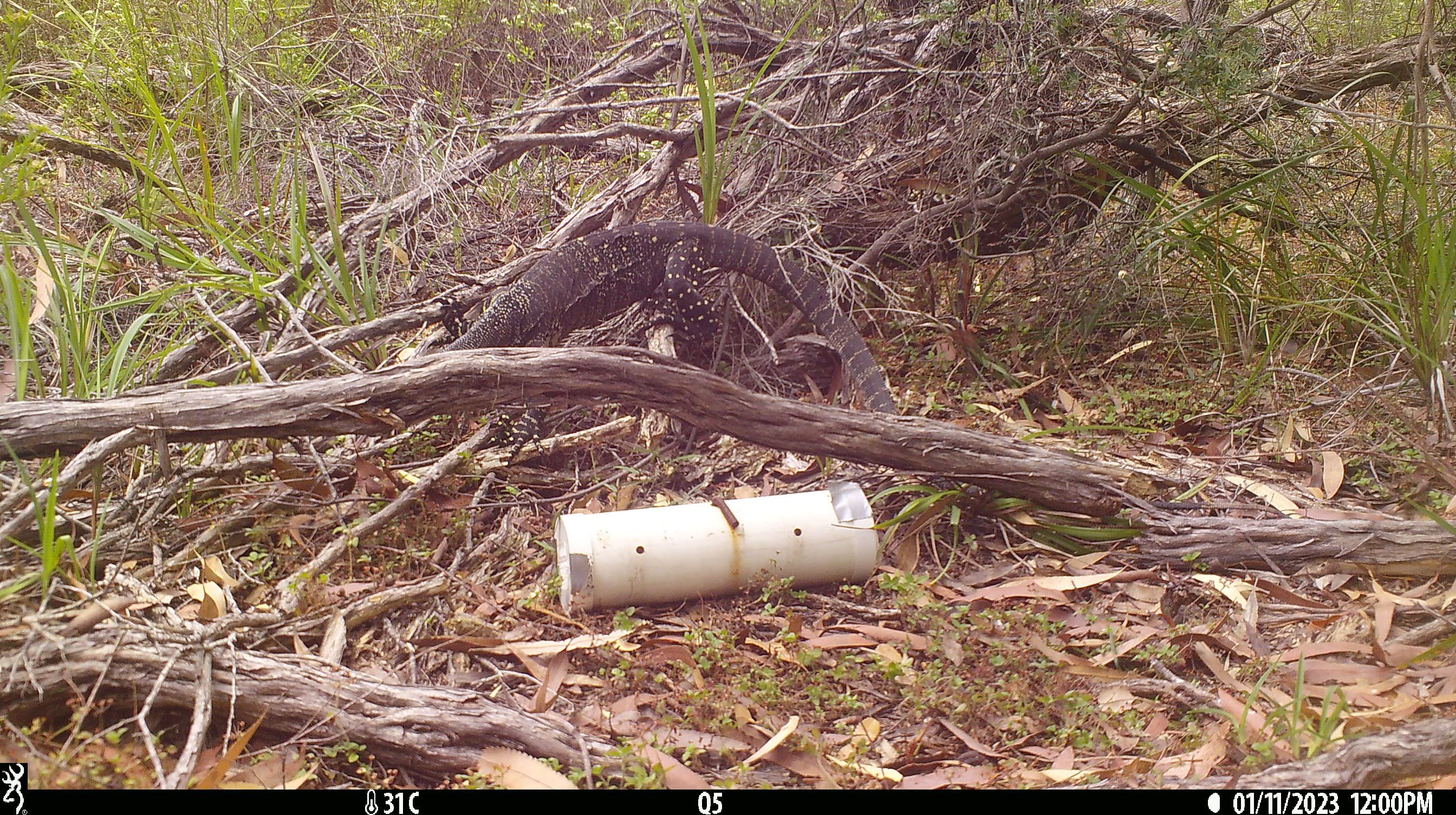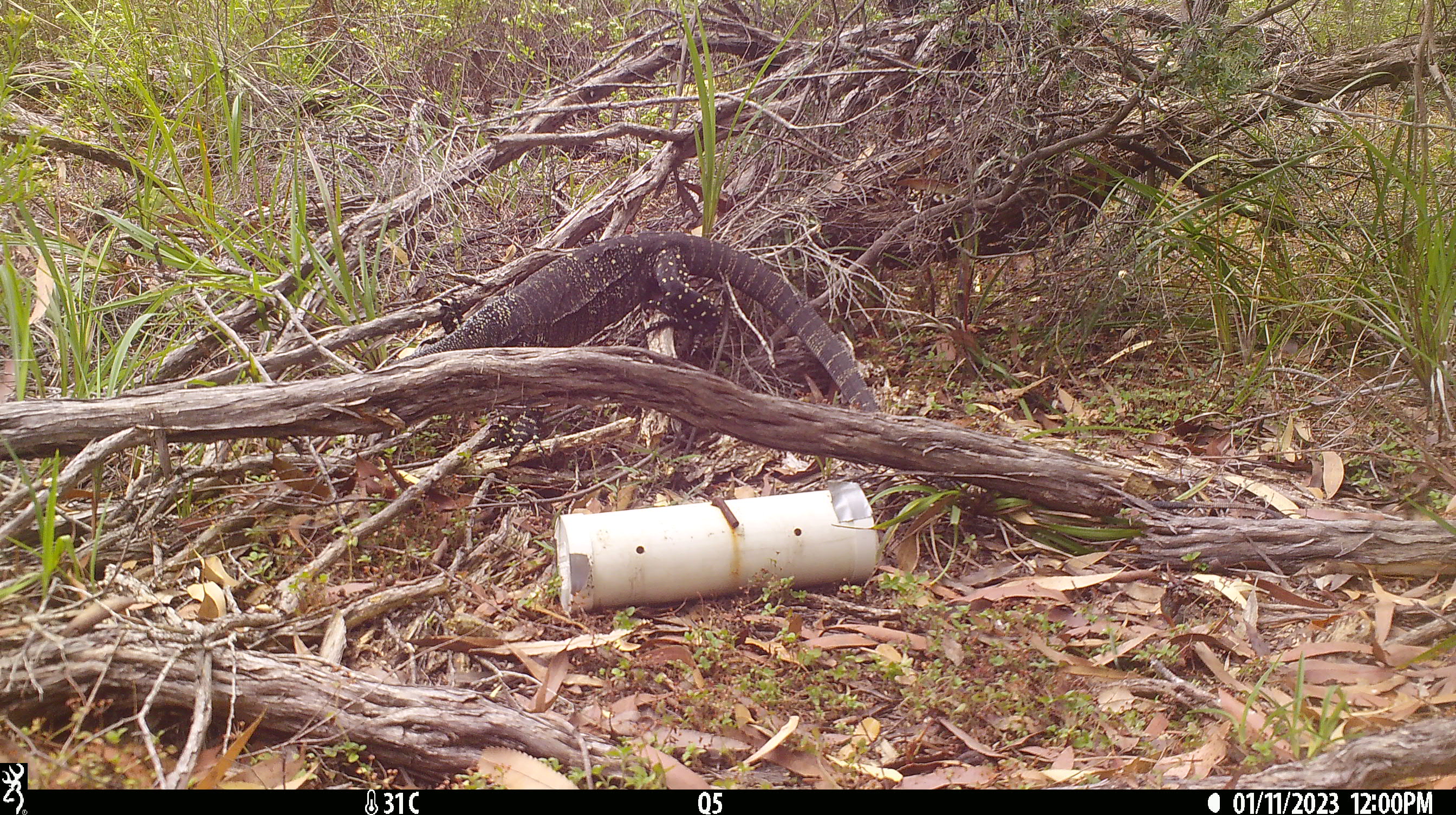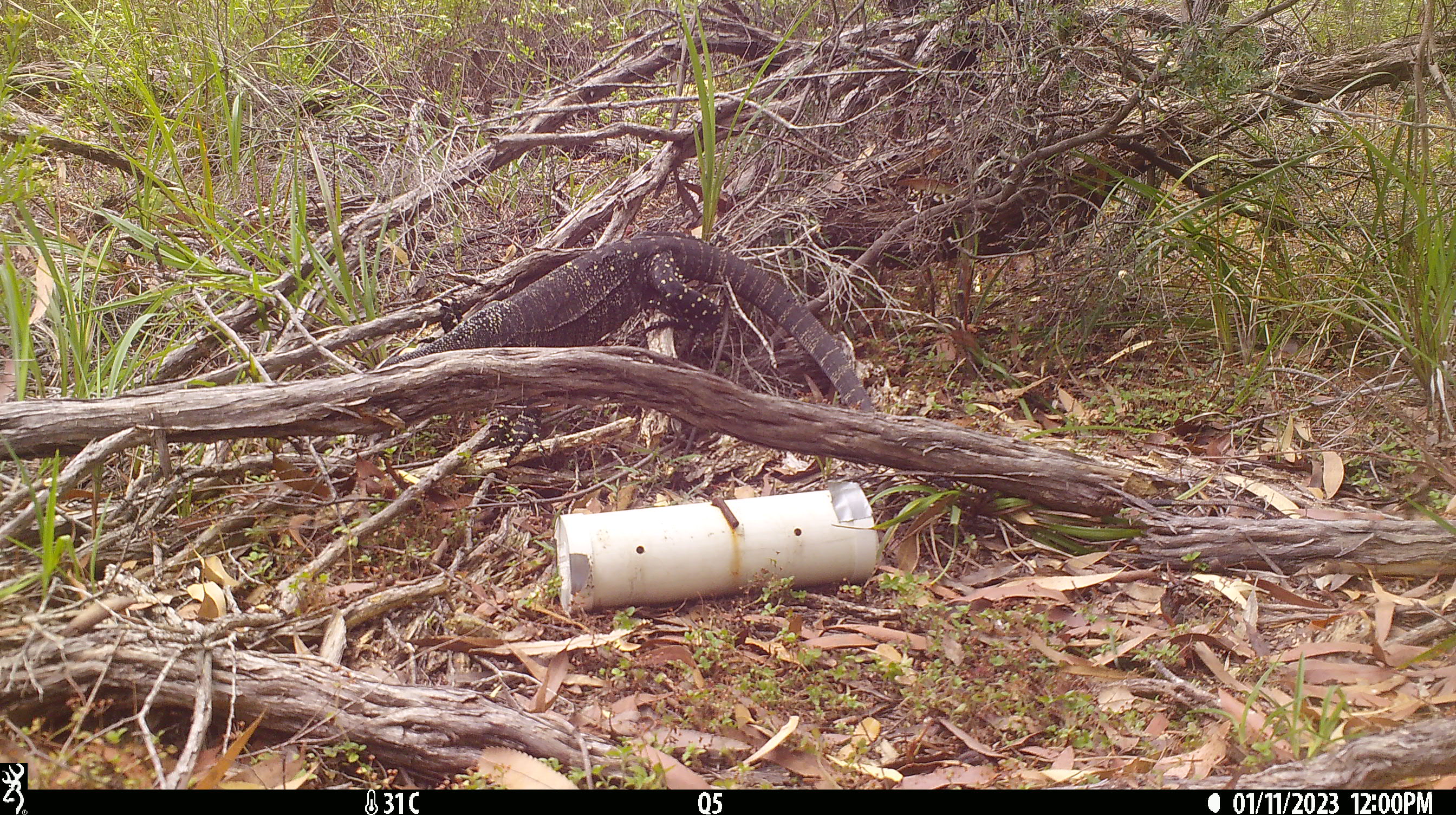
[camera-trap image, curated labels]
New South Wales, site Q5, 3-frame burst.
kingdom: Animalia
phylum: Chordata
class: Reptilia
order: Squamata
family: Varanidae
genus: Varanus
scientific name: Varanus varius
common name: lace monitor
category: goanna